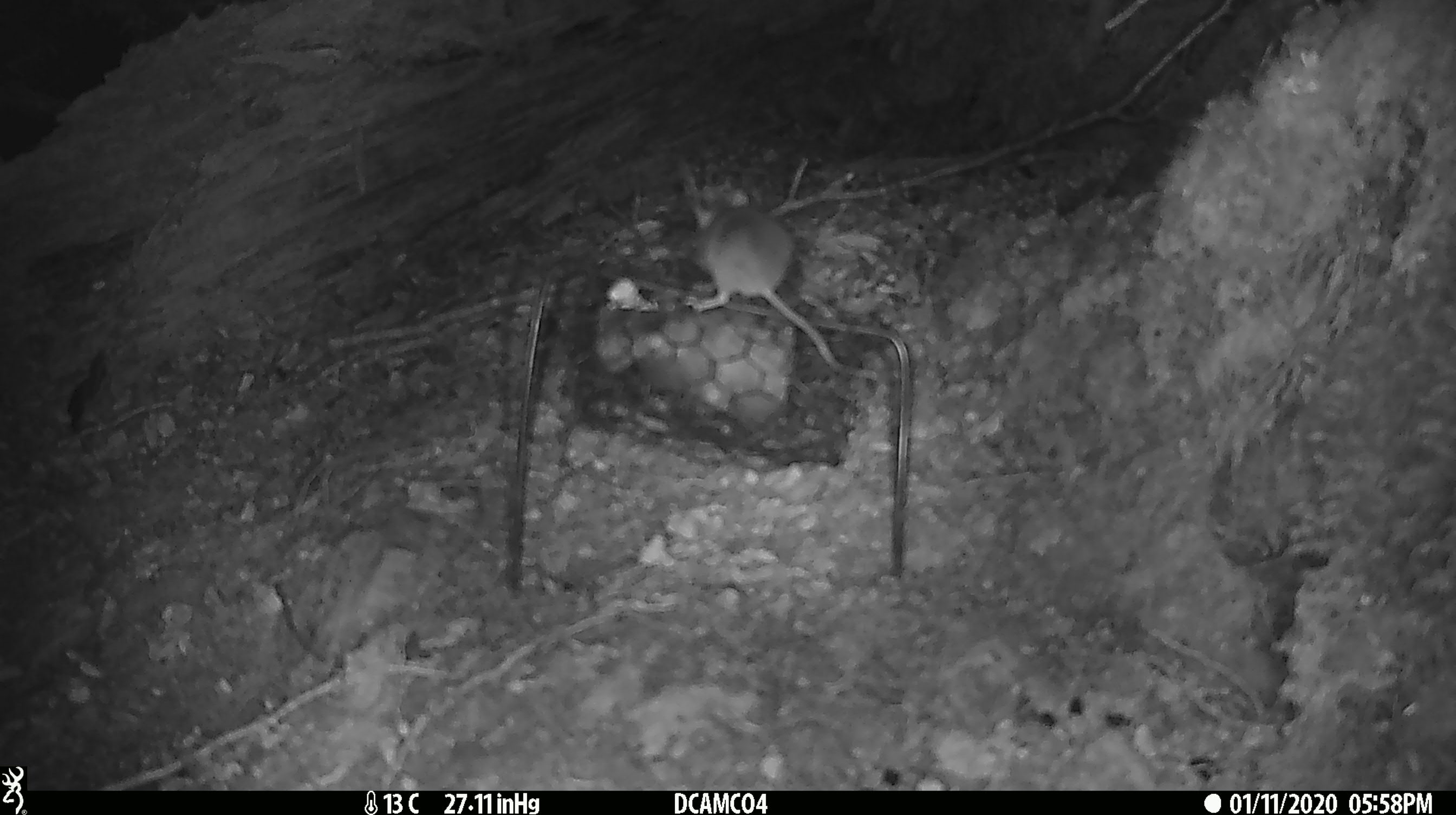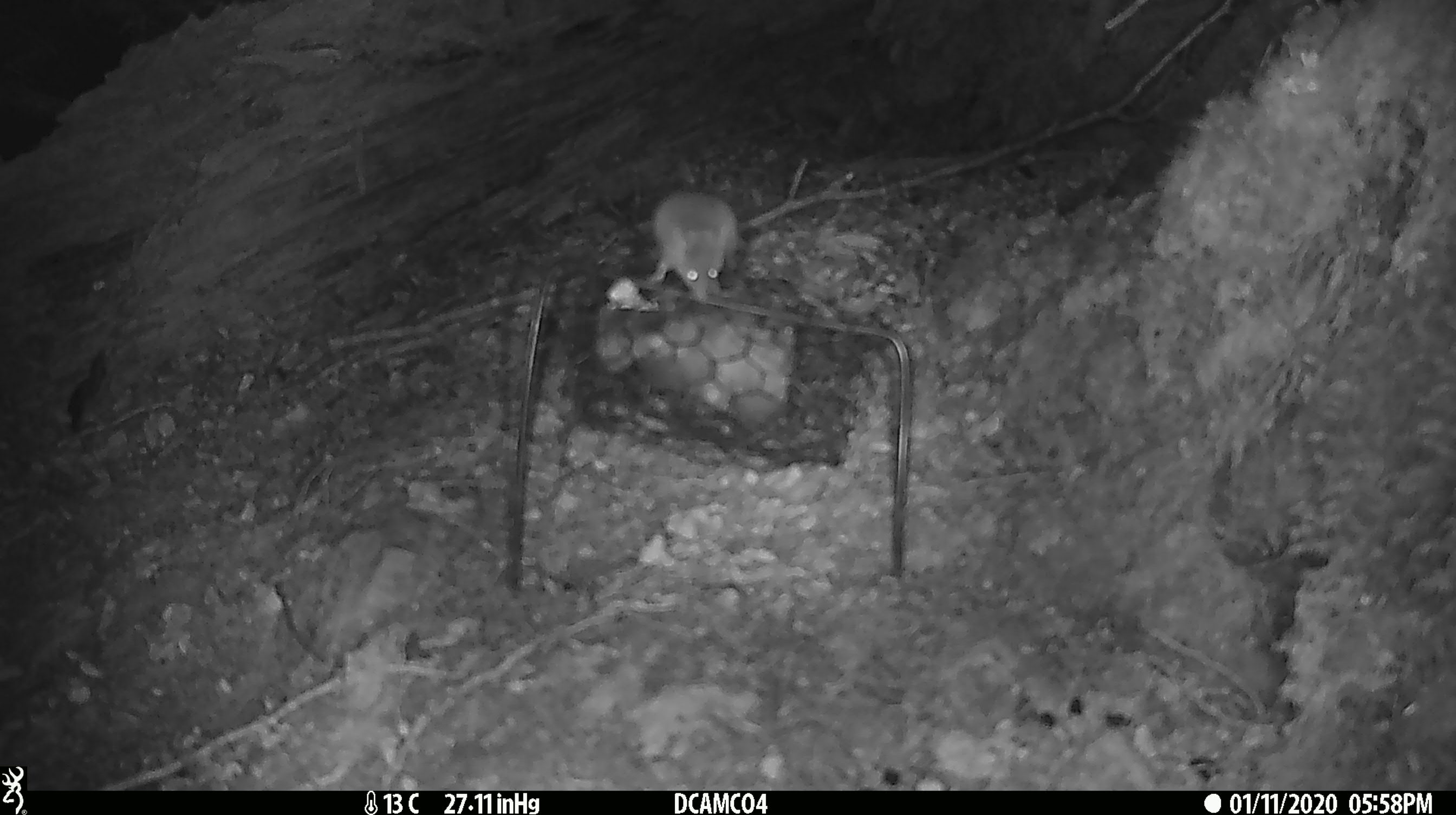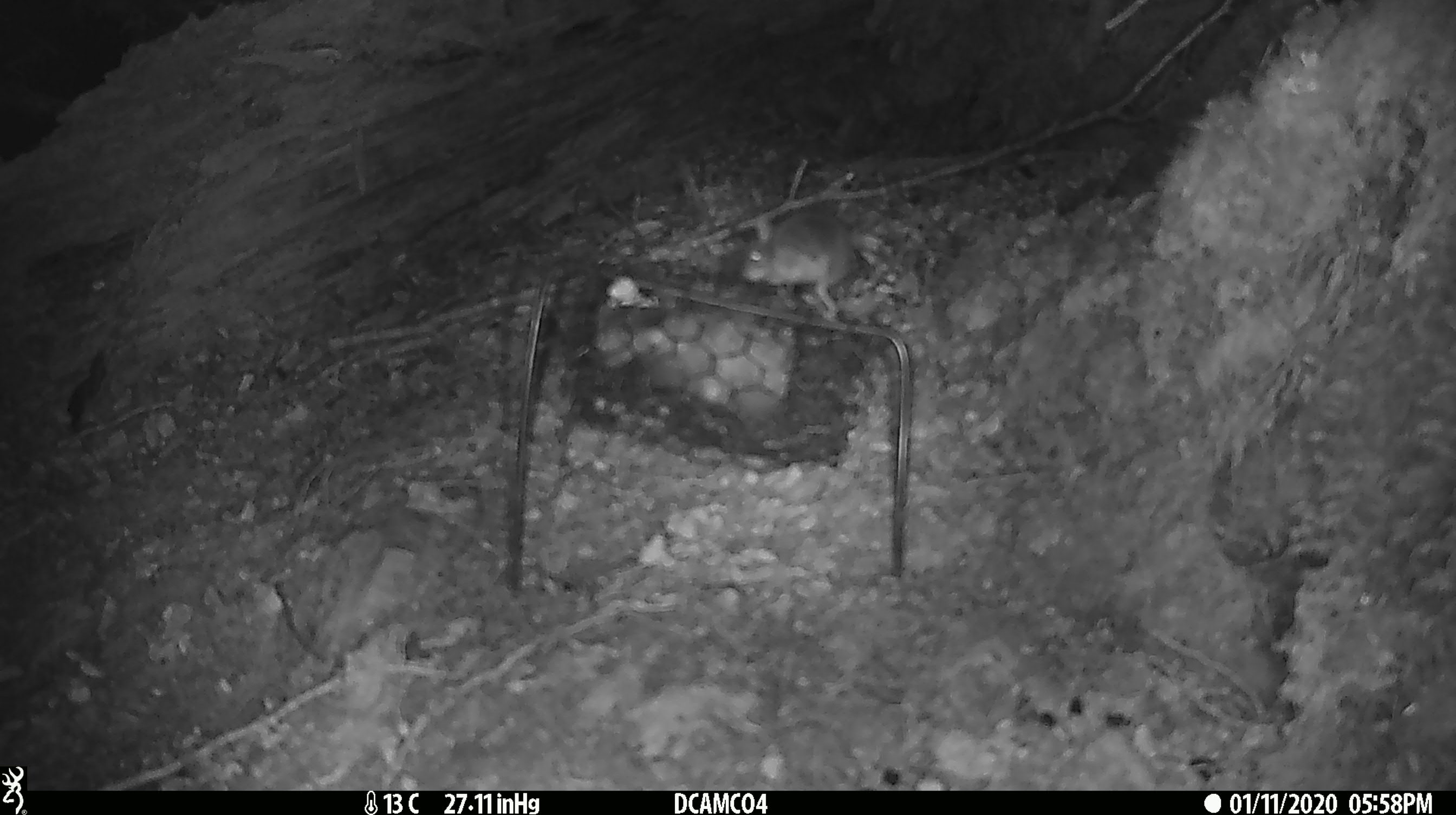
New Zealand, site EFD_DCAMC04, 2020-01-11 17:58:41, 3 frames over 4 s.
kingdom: Animalia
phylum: Chordata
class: Mammalia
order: Rodentia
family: Muridae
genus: Mus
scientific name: Mus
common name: mouse